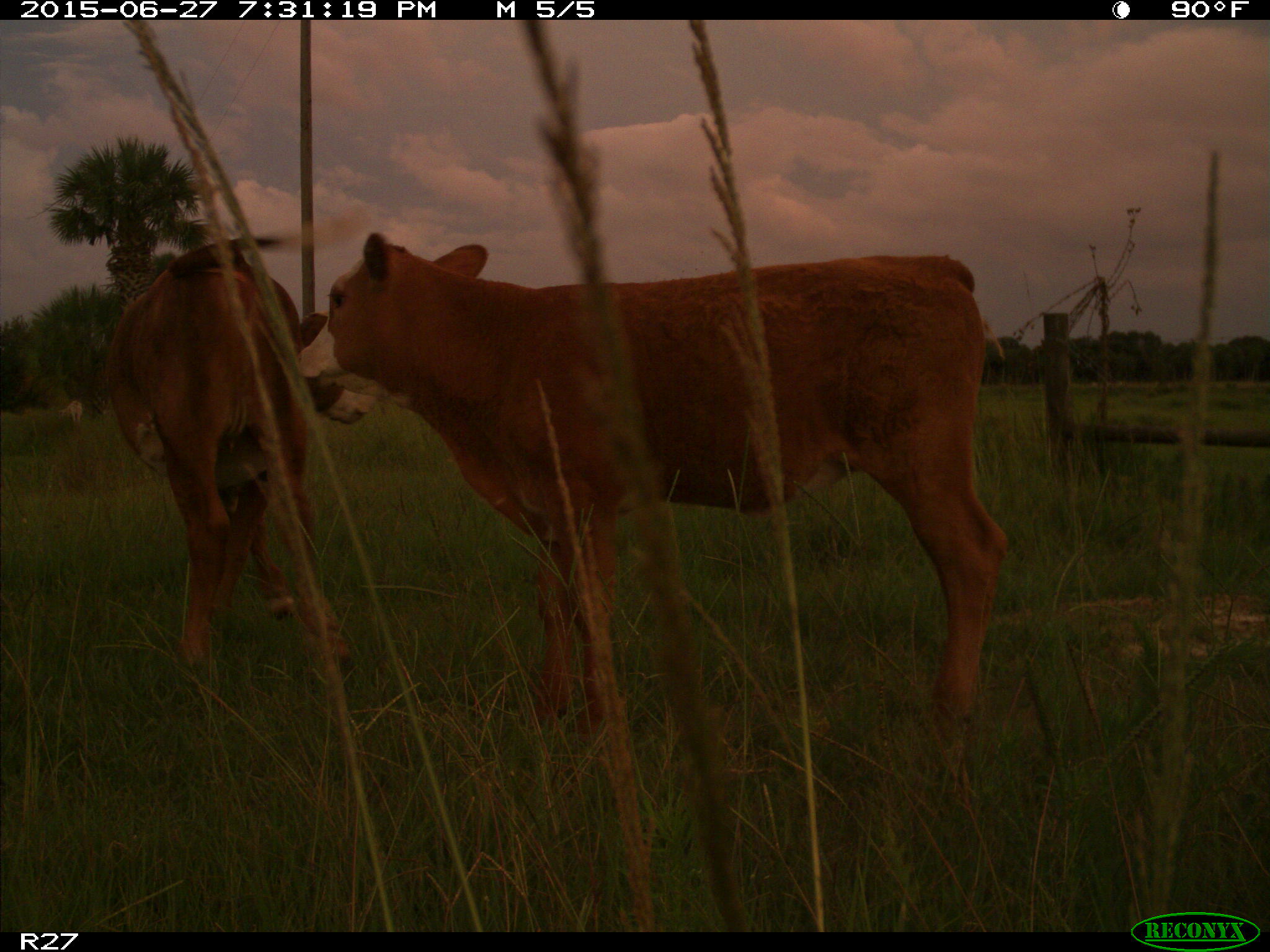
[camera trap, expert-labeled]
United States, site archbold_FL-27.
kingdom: Animalia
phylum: Chordata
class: Mammalia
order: Artiodactyla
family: Bovidae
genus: Bos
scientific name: Bos taurus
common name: domestic cow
Bos taurus (domestic cow).